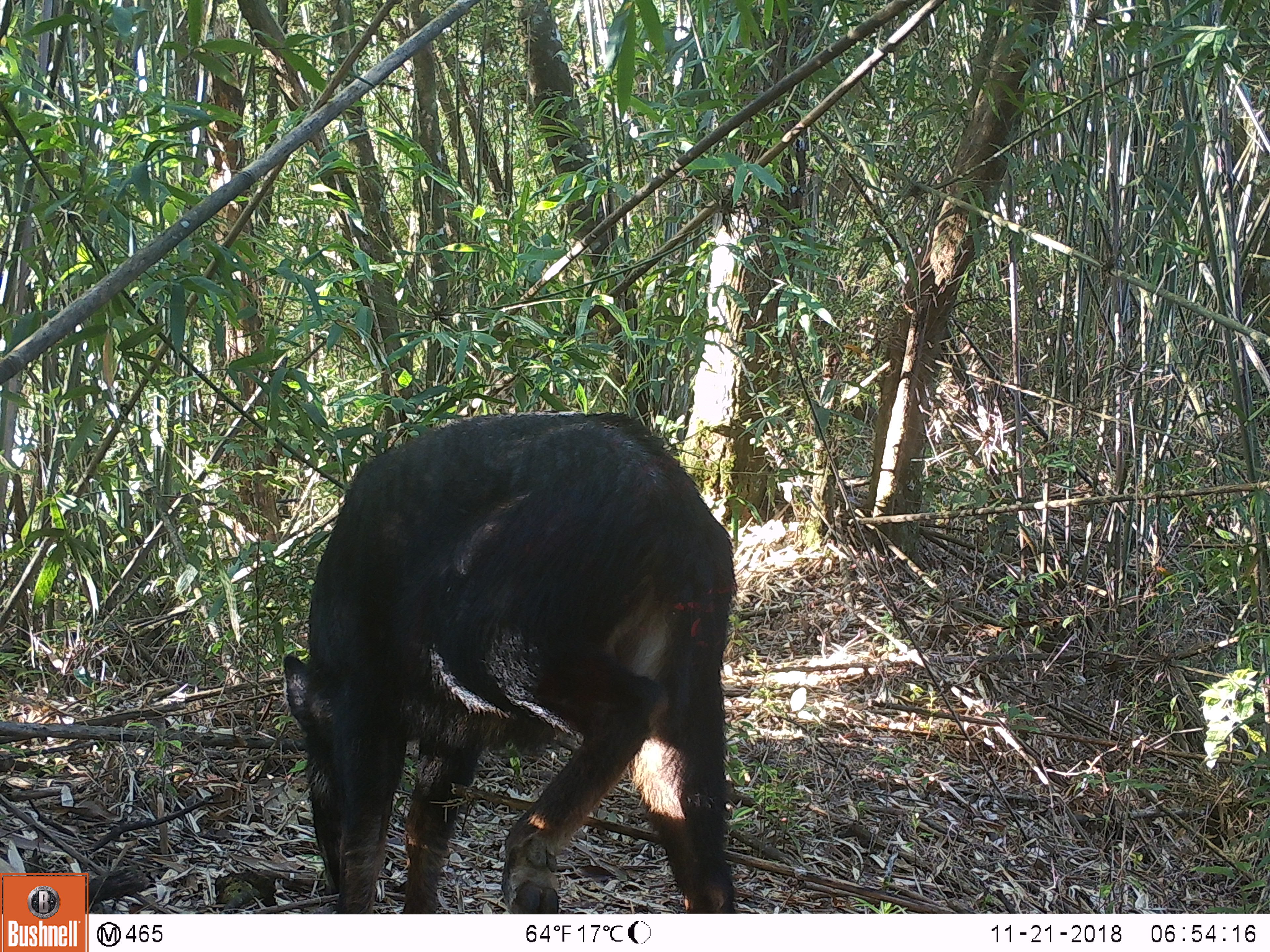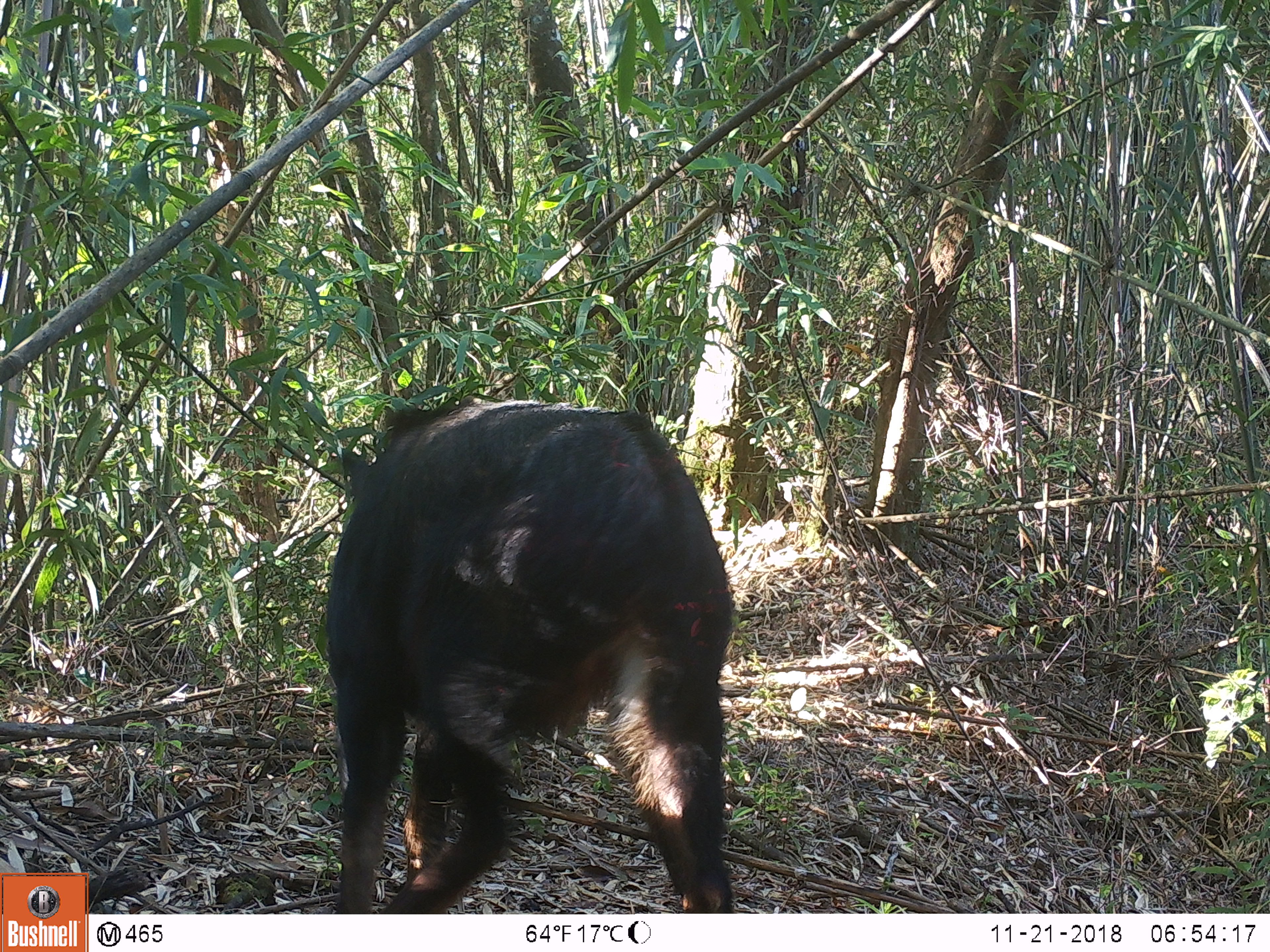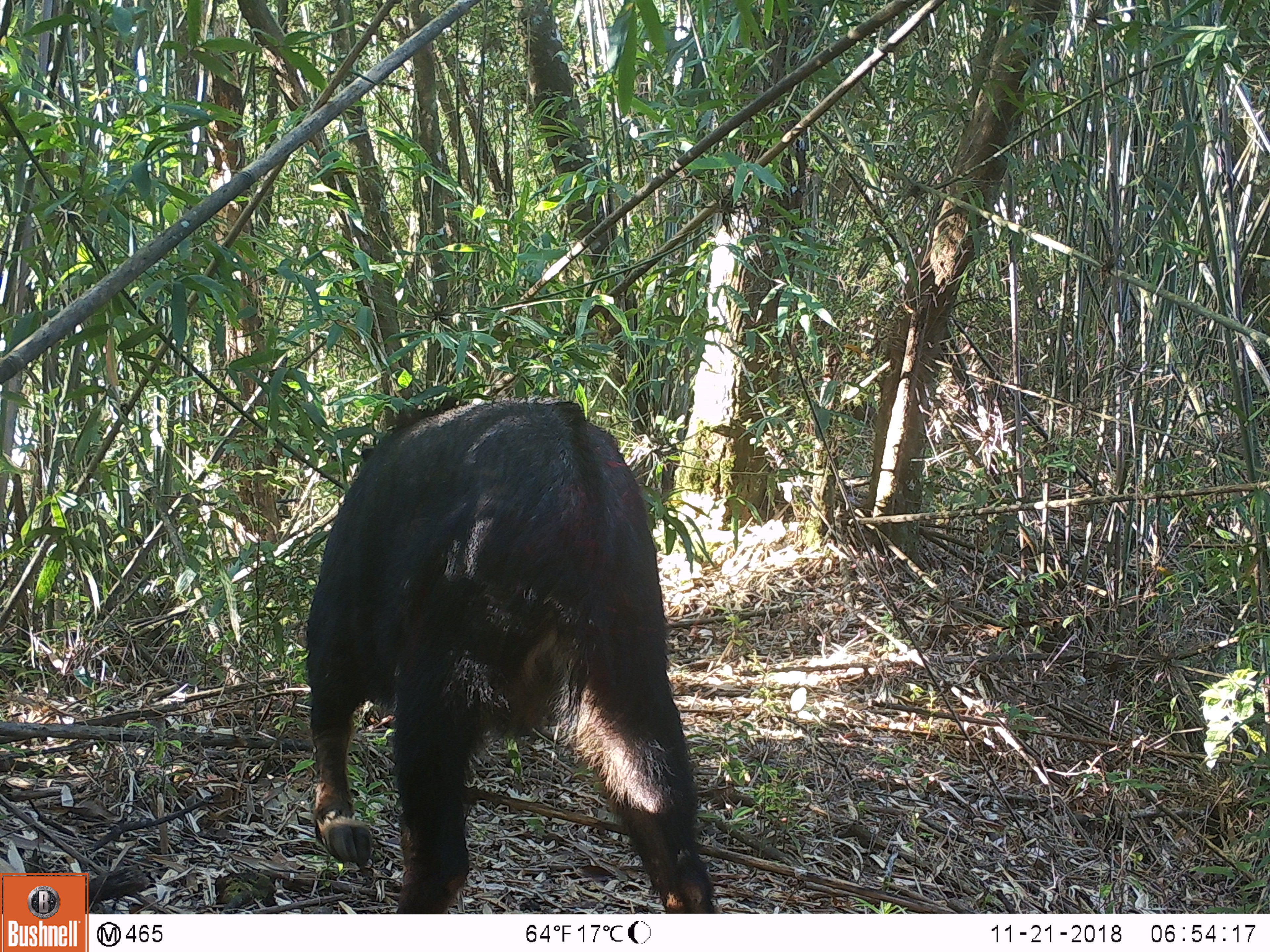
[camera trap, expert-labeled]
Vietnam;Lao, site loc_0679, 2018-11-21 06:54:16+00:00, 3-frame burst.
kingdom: Animalia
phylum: Chordata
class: Mammalia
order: Artiodactyla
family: Bovidae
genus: Capricornis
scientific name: Capricornis sumatraensis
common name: chinese serow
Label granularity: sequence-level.